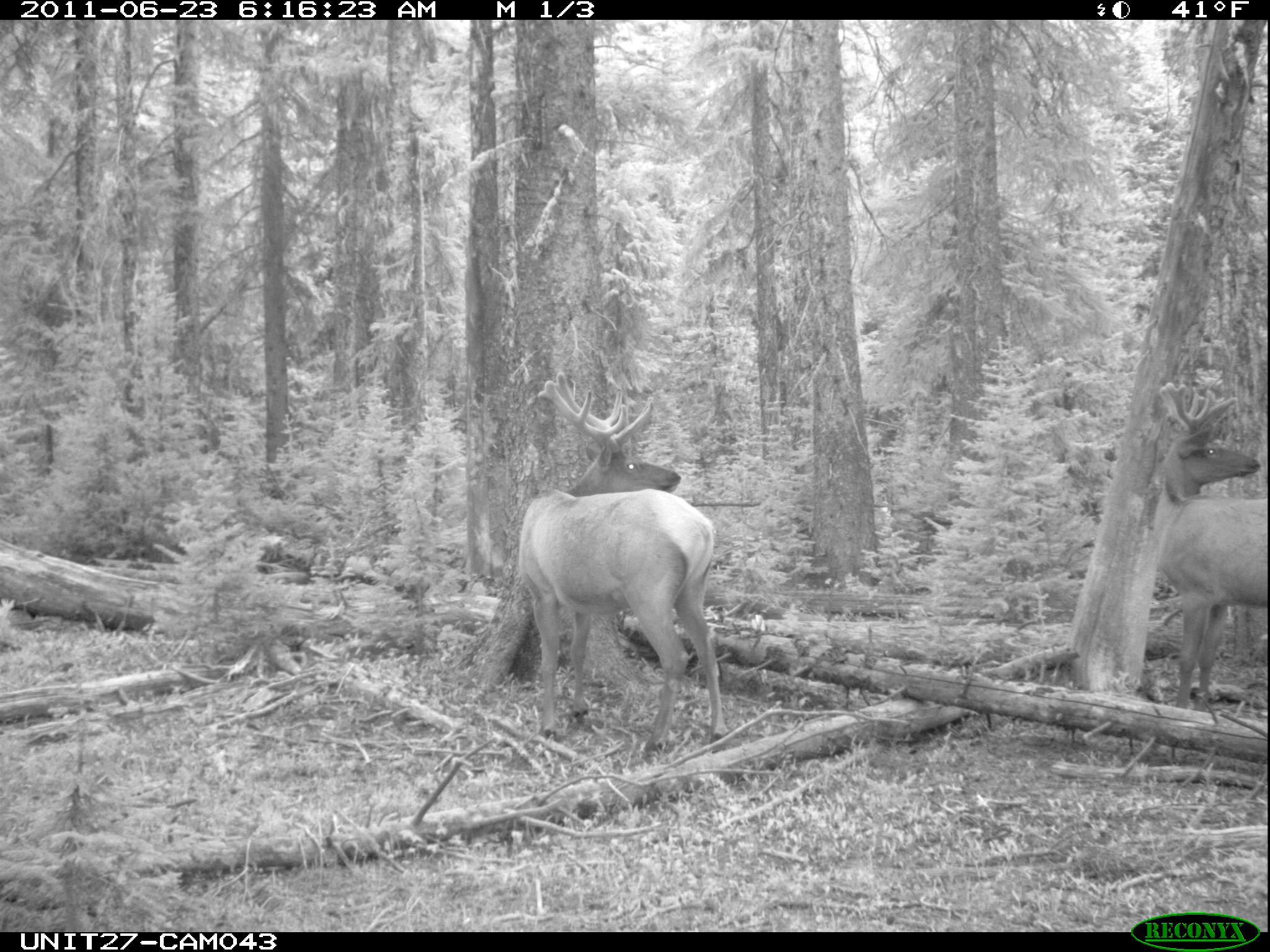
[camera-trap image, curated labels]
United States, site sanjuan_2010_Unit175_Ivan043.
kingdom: Animalia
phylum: Chordata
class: Mammalia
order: Artiodactyla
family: Cervidae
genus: Cervus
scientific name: Cervus elaphus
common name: red deer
Cervus elaphus (red deer).